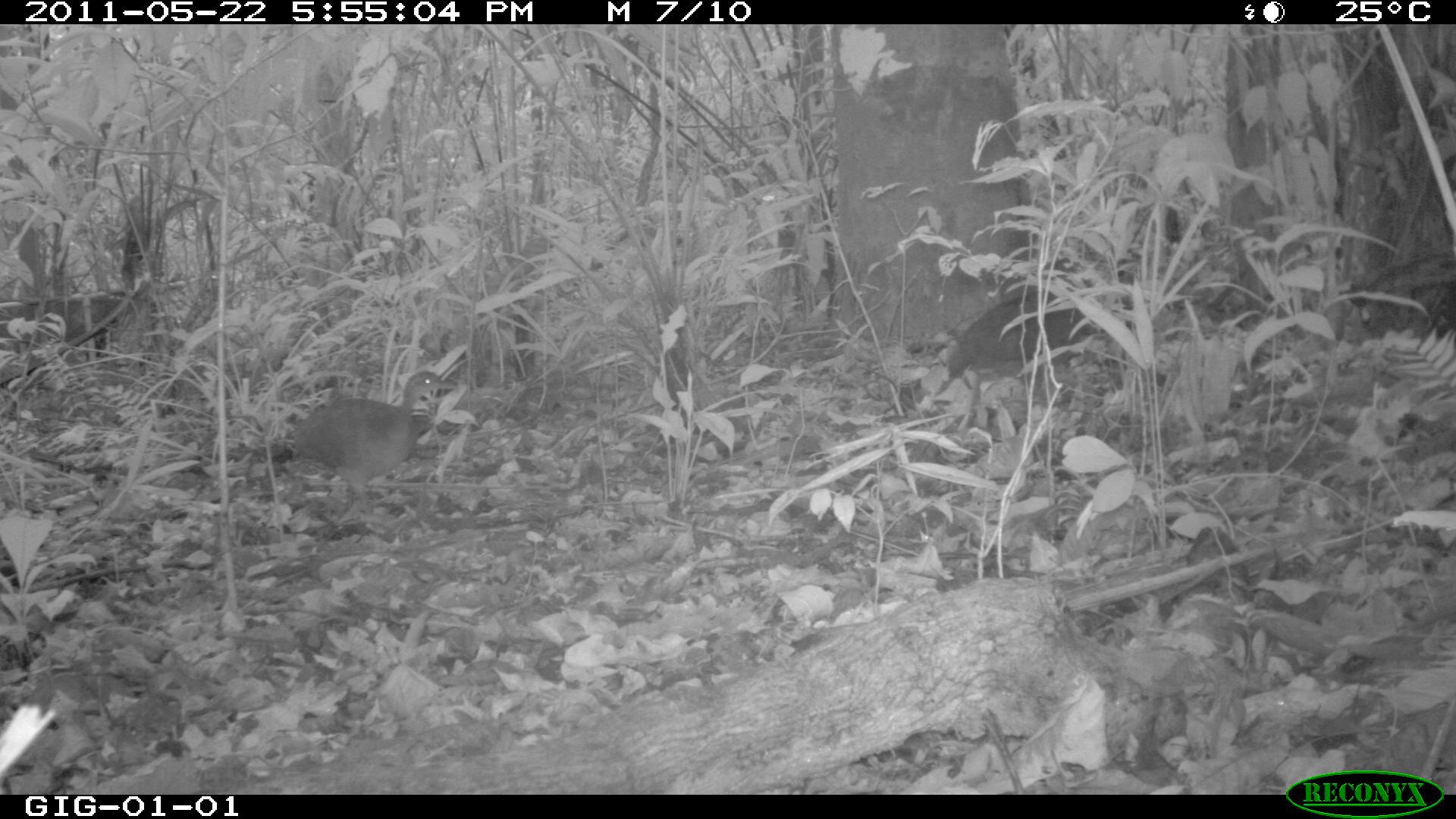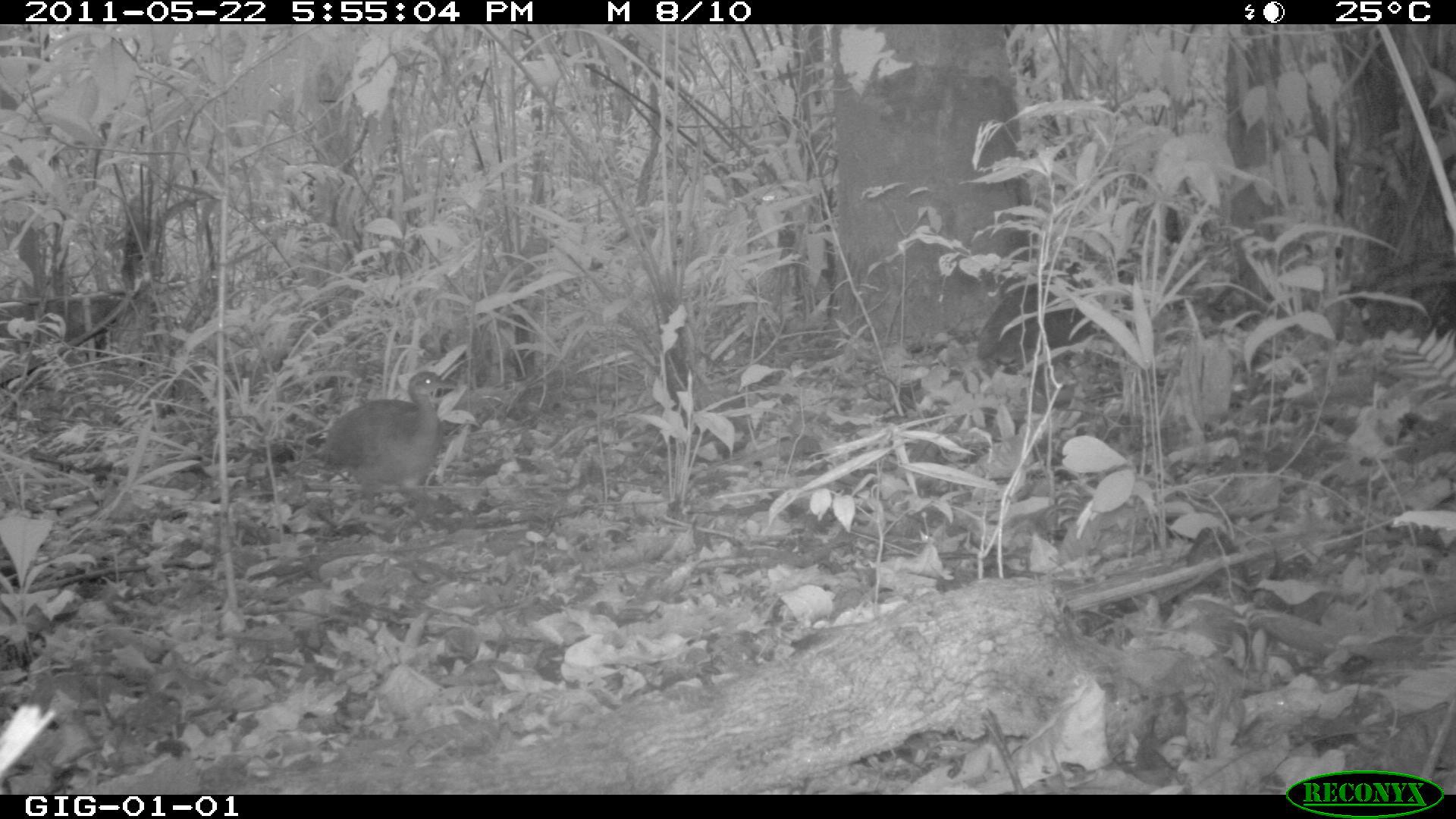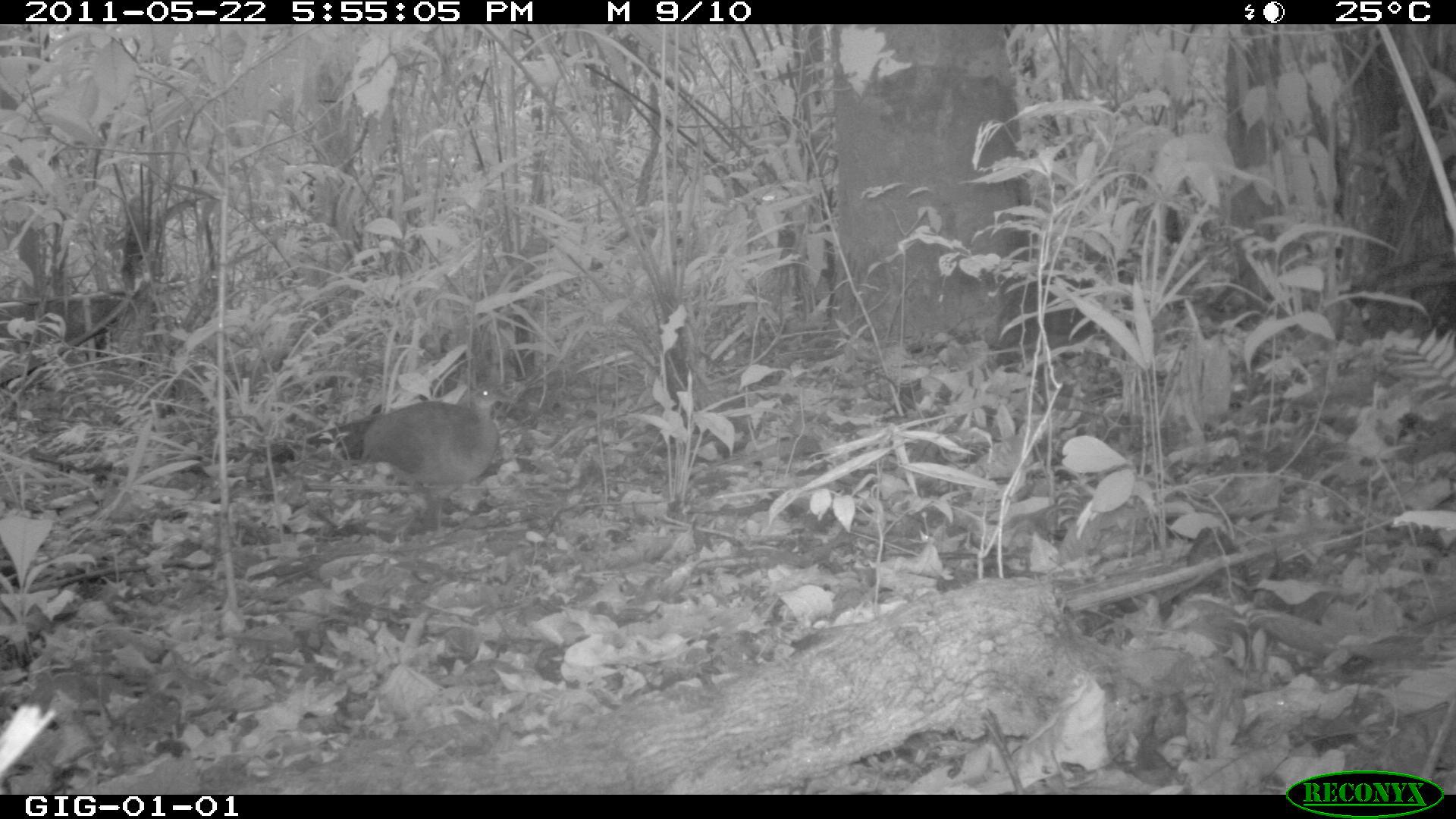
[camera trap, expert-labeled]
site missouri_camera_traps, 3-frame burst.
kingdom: Animalia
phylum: Chordata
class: Aves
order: Tinamiformes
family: Tinamidae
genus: Tinamus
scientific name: Tinamus major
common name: great tinamou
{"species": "great tinamou (Tinamus major)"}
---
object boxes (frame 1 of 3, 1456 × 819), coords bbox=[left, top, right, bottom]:
great tinamou: bbox=[936, 262, 1122, 430]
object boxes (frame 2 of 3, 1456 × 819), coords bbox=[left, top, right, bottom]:
great tinamou: bbox=[958, 247, 1103, 395]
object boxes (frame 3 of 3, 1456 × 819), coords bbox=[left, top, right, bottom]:
great tinamou: bbox=[335, 336, 535, 545]